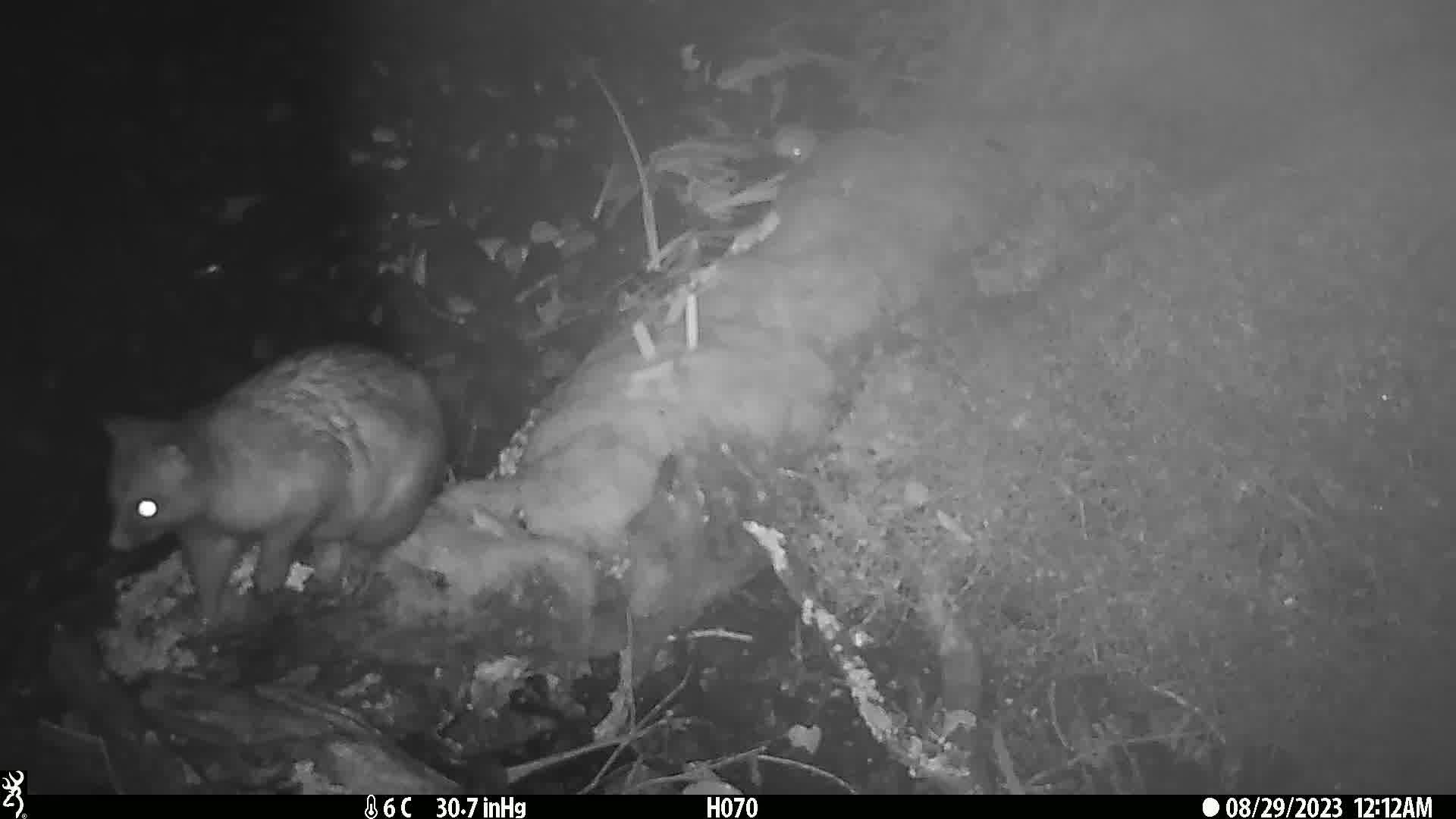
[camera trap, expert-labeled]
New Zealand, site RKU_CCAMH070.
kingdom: Animalia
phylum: Chordata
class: Mammalia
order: Diprotodontia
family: Phalangeridae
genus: Trichosurus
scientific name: Trichosurus vulpecula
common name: common brushtail possum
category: possum